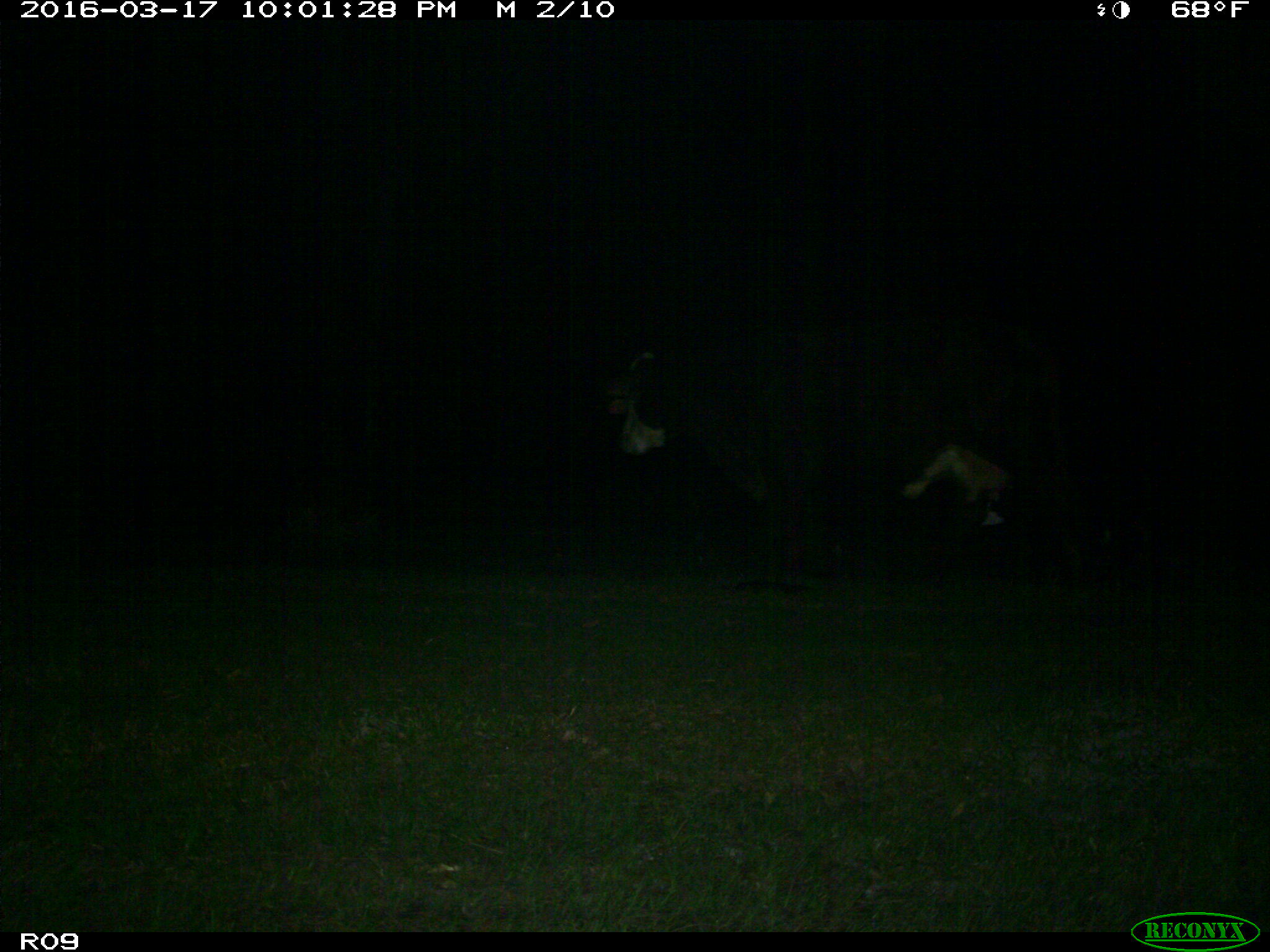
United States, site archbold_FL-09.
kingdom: Animalia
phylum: Chordata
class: Mammalia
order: Artiodactyla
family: Bovidae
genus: Bos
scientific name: Bos taurus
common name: domestic cow